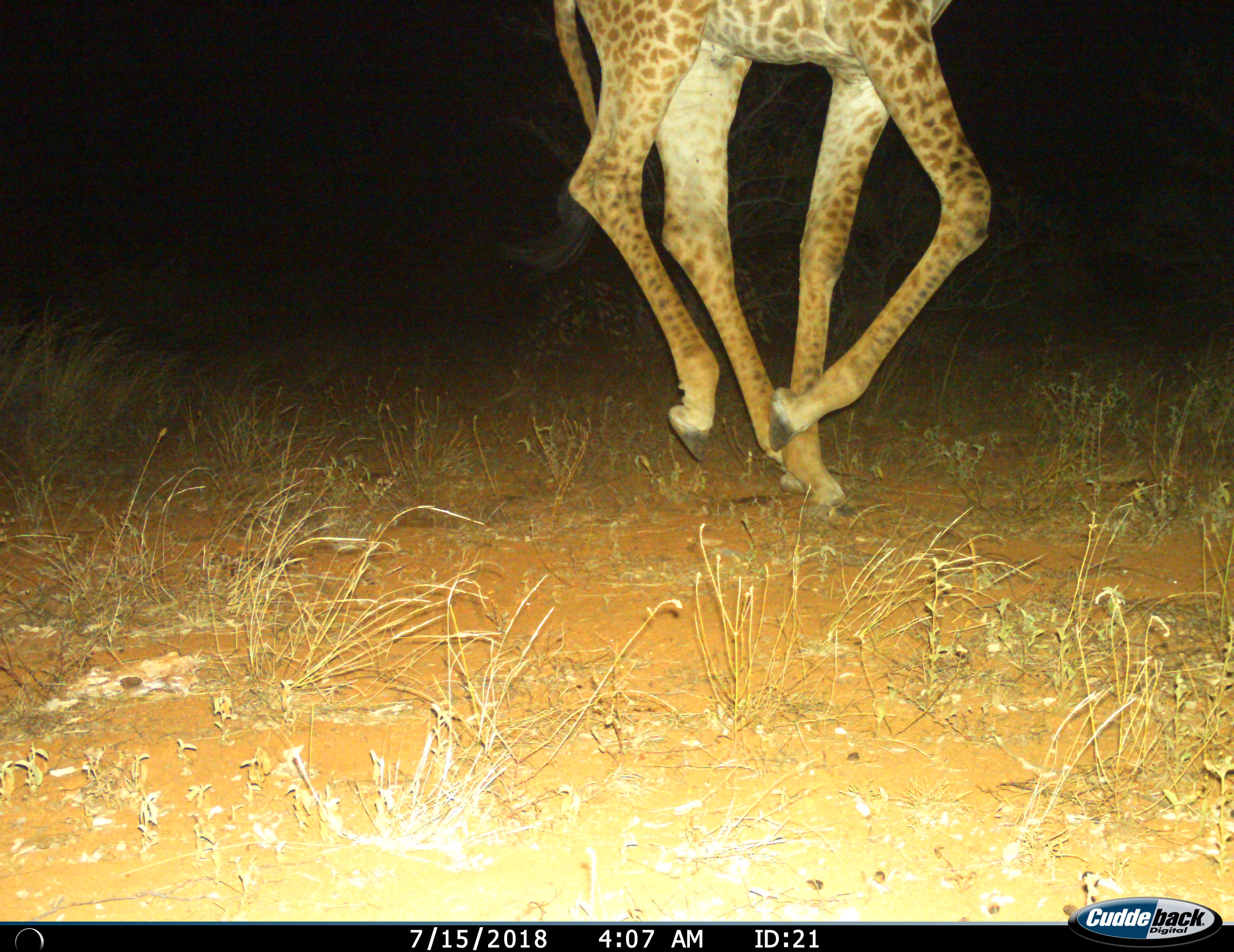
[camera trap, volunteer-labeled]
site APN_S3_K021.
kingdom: Animalia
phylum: Chordata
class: Mammalia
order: Artiodactyla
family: Giraffidae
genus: Giraffa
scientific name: Giraffa camelopardalis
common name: giraffe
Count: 1.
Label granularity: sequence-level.